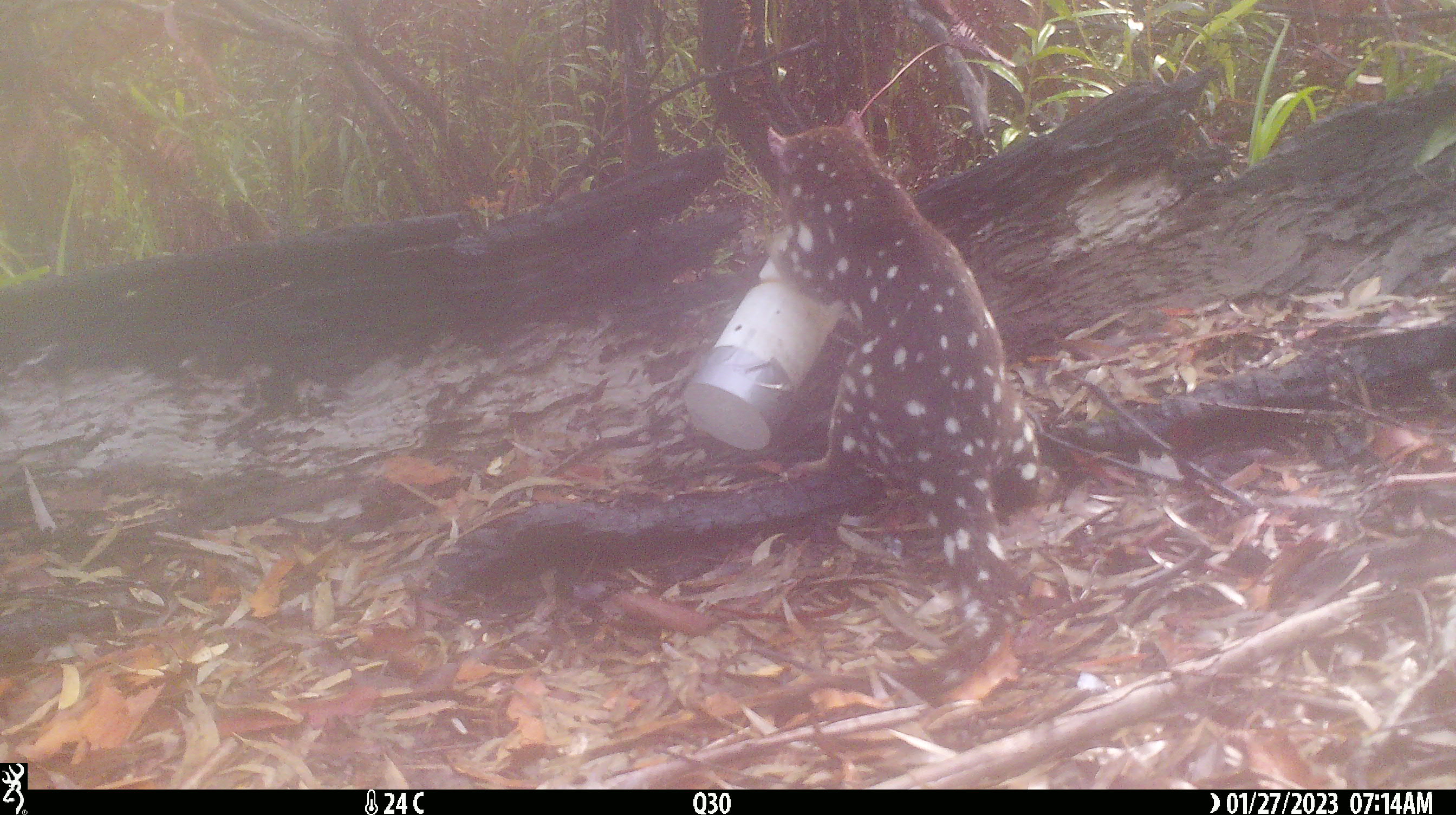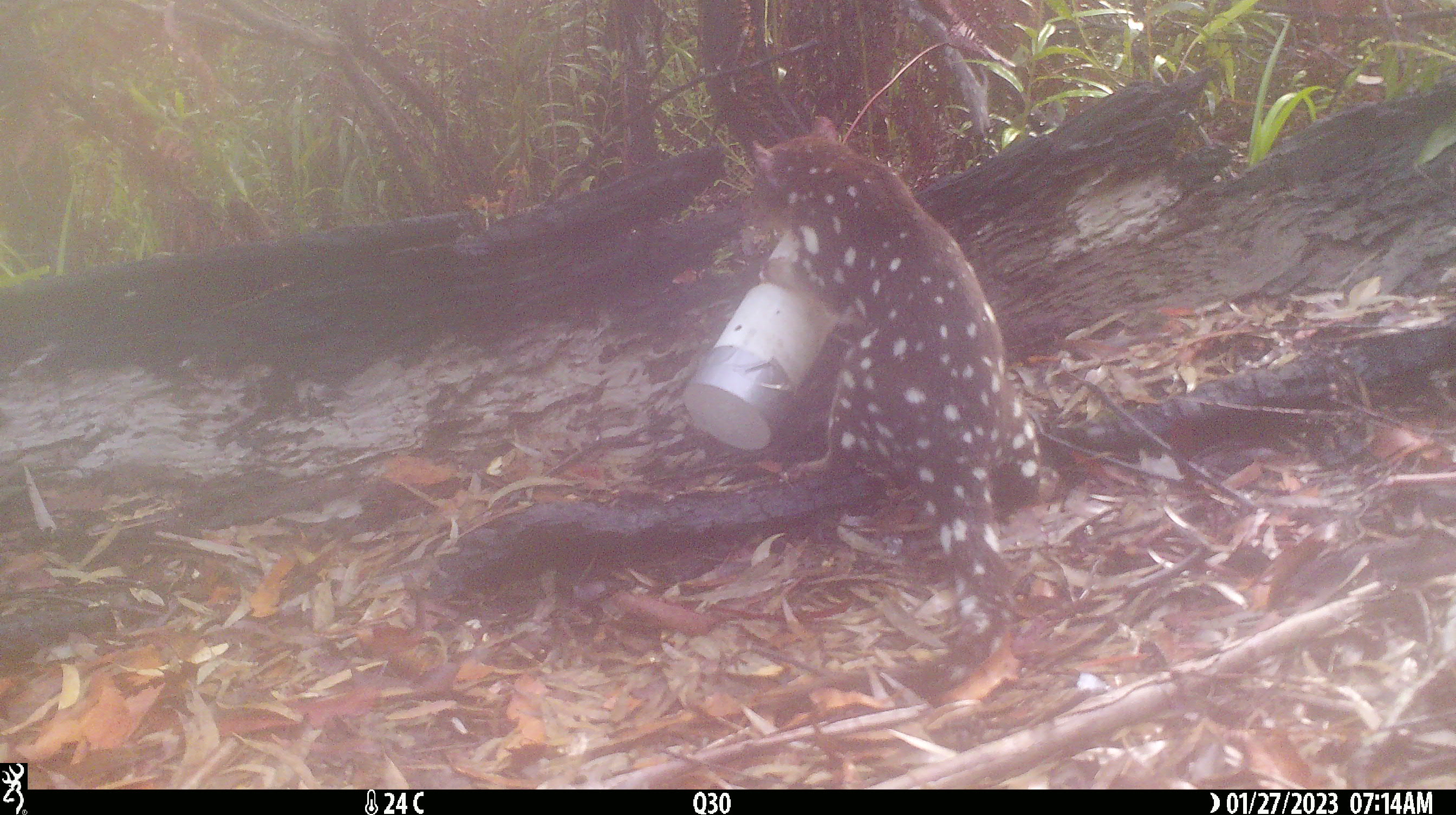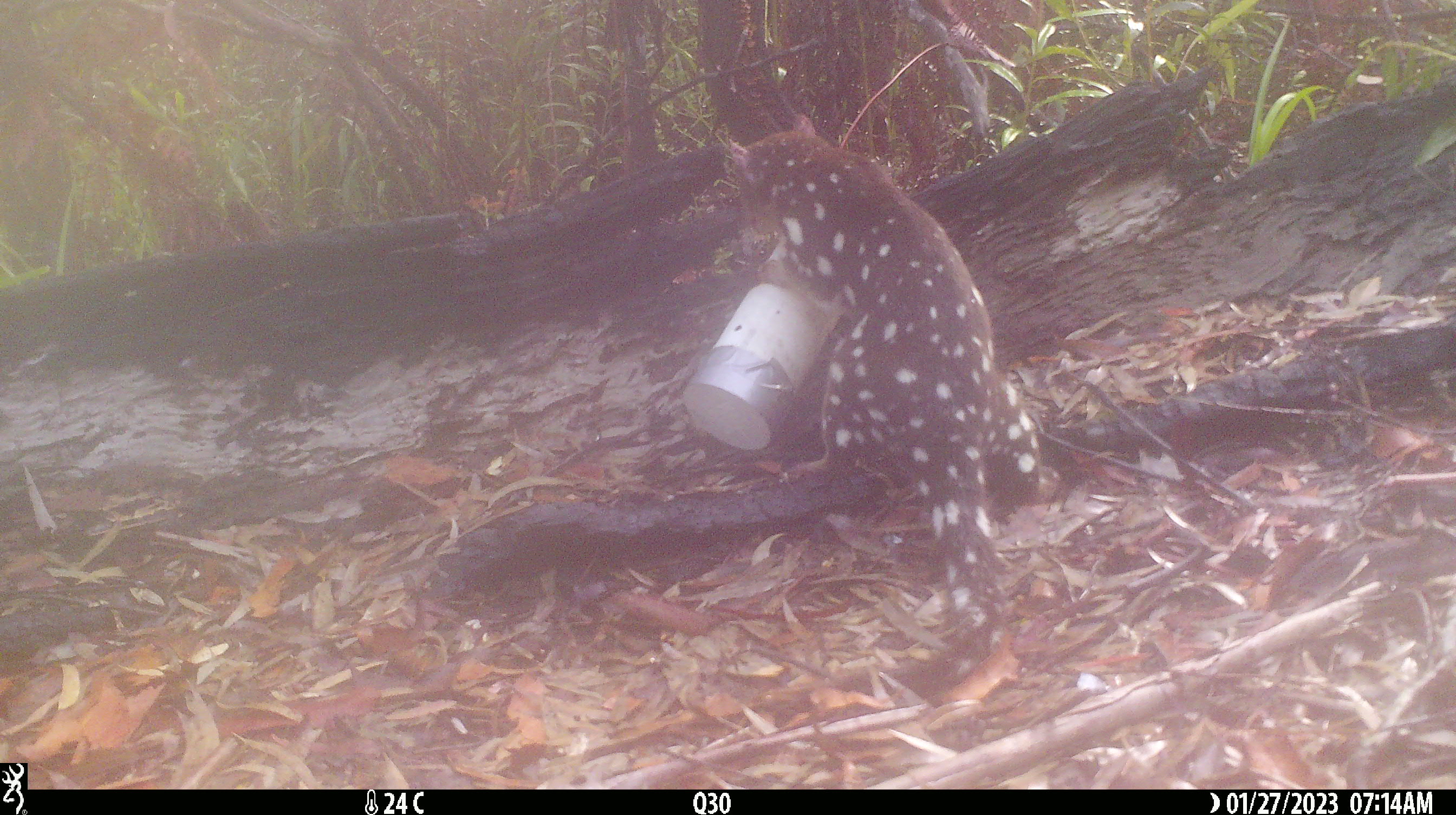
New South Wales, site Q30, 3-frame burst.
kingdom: Animalia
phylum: Chordata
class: Mammalia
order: Dasyuromorphia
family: Dasyuridae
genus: Dasyurus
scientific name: Dasyurus maculatus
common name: spotted-tailed quoll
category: quoll